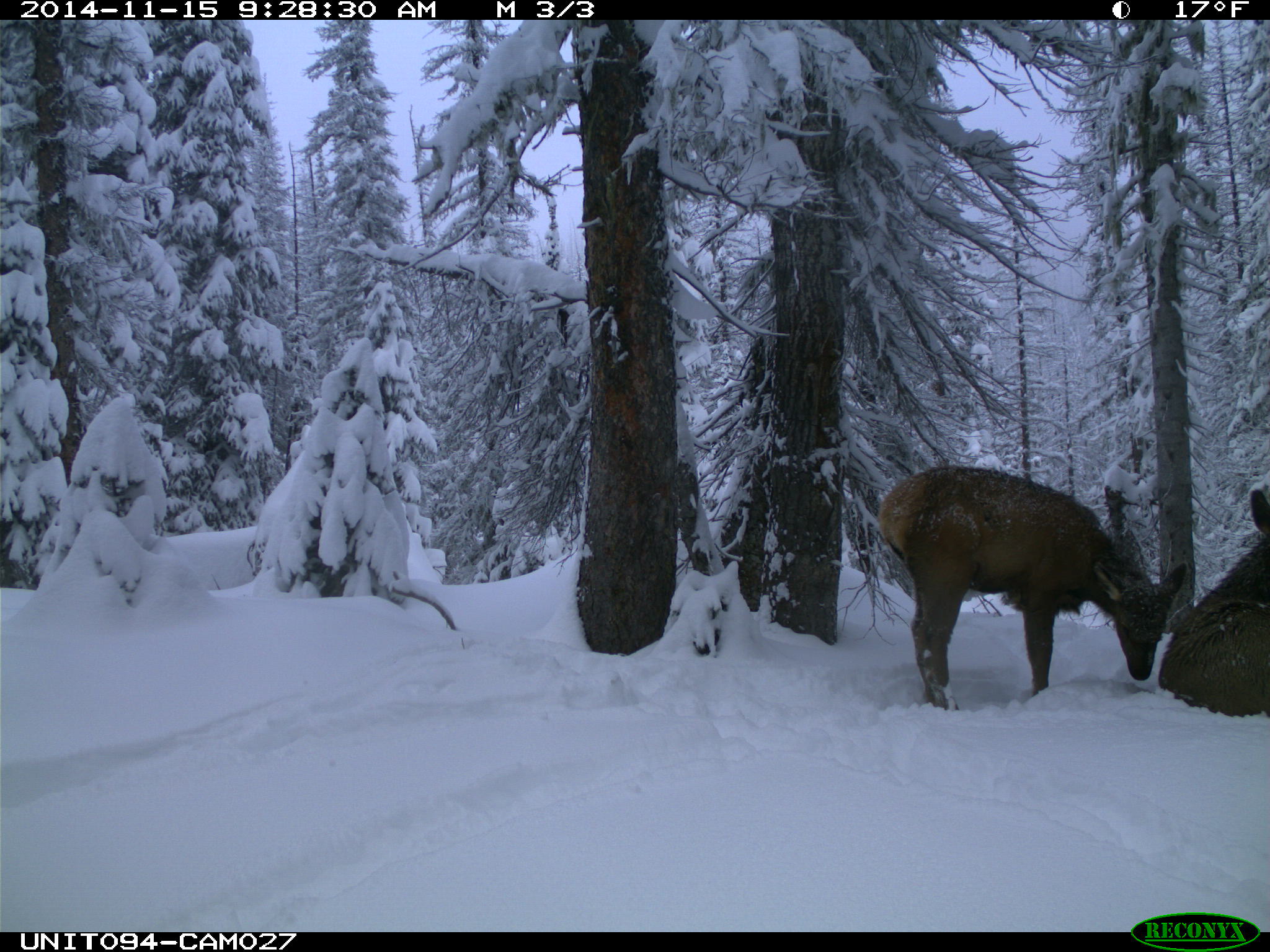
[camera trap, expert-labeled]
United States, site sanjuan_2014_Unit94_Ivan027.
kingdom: Animalia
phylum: Chordata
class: Mammalia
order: Artiodactyla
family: Cervidae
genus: Cervus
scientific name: Cervus elaphus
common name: red deer